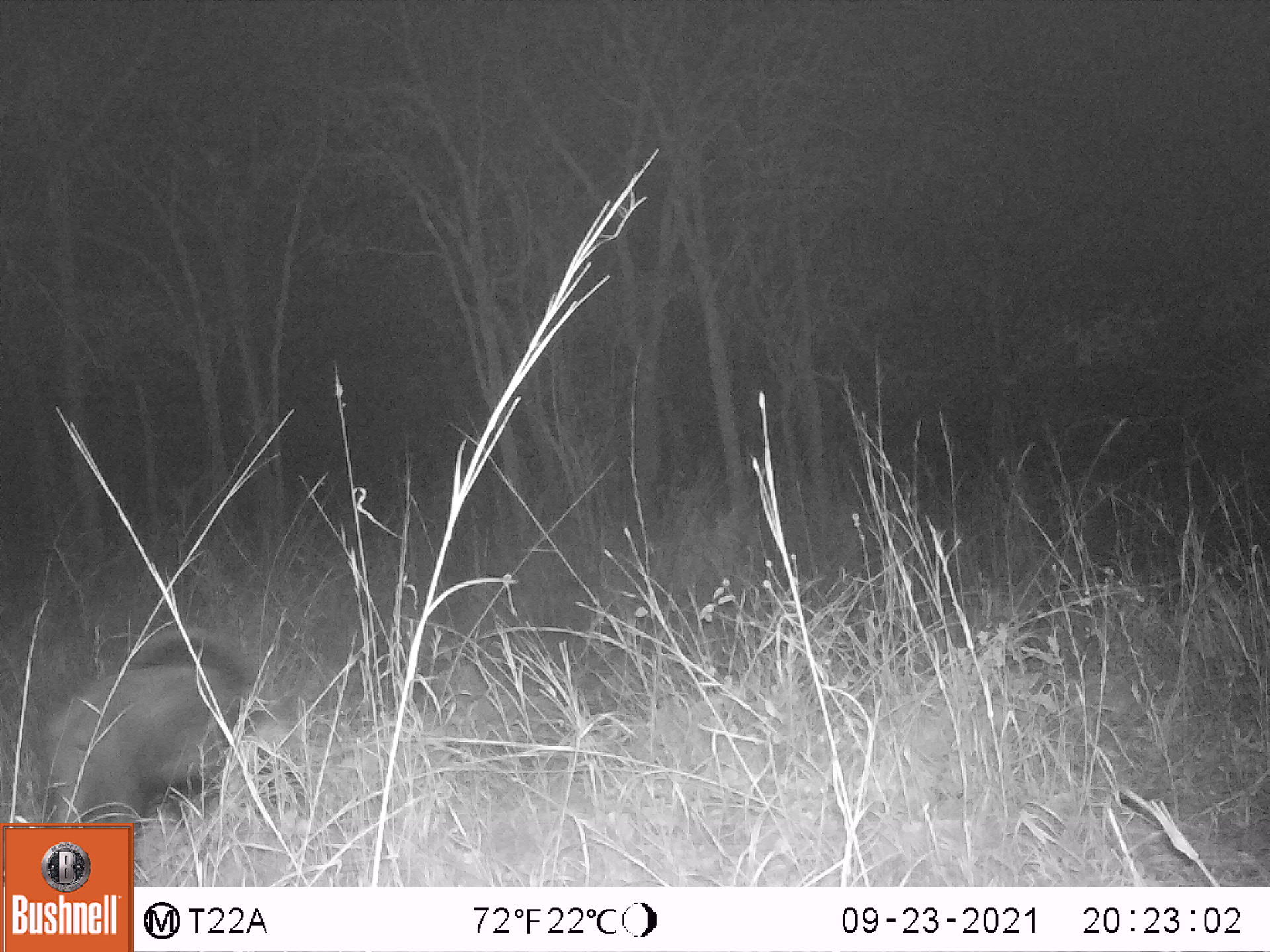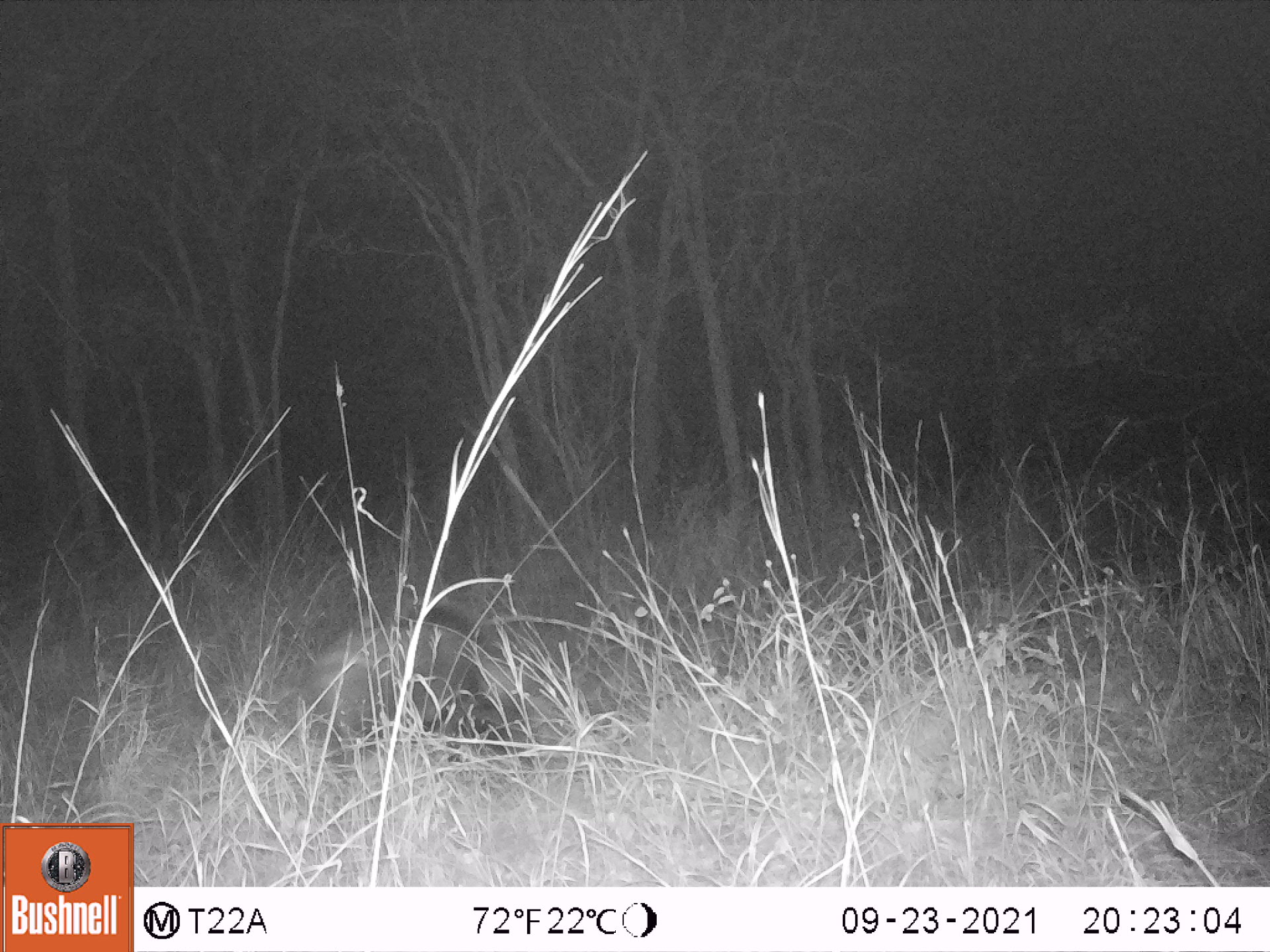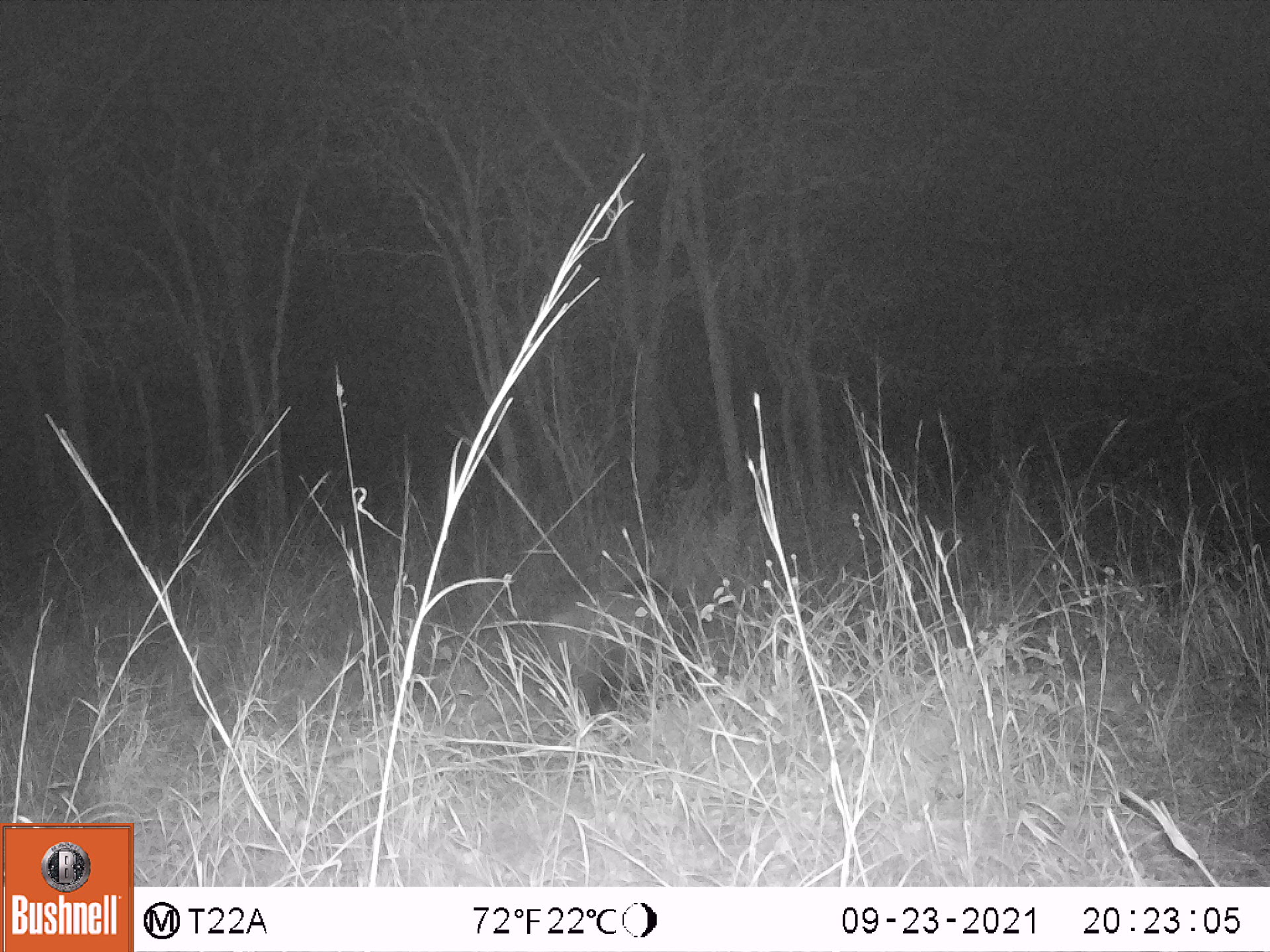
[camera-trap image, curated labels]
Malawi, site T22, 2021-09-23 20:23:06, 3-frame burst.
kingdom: Animalia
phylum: Chordata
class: Mammalia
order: Artiodactyla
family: Suidae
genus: Potamochoerus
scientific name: Potamochoerus larvatus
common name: bushpig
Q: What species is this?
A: Bushpig (Potamochoerus larvatus).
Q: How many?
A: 1.